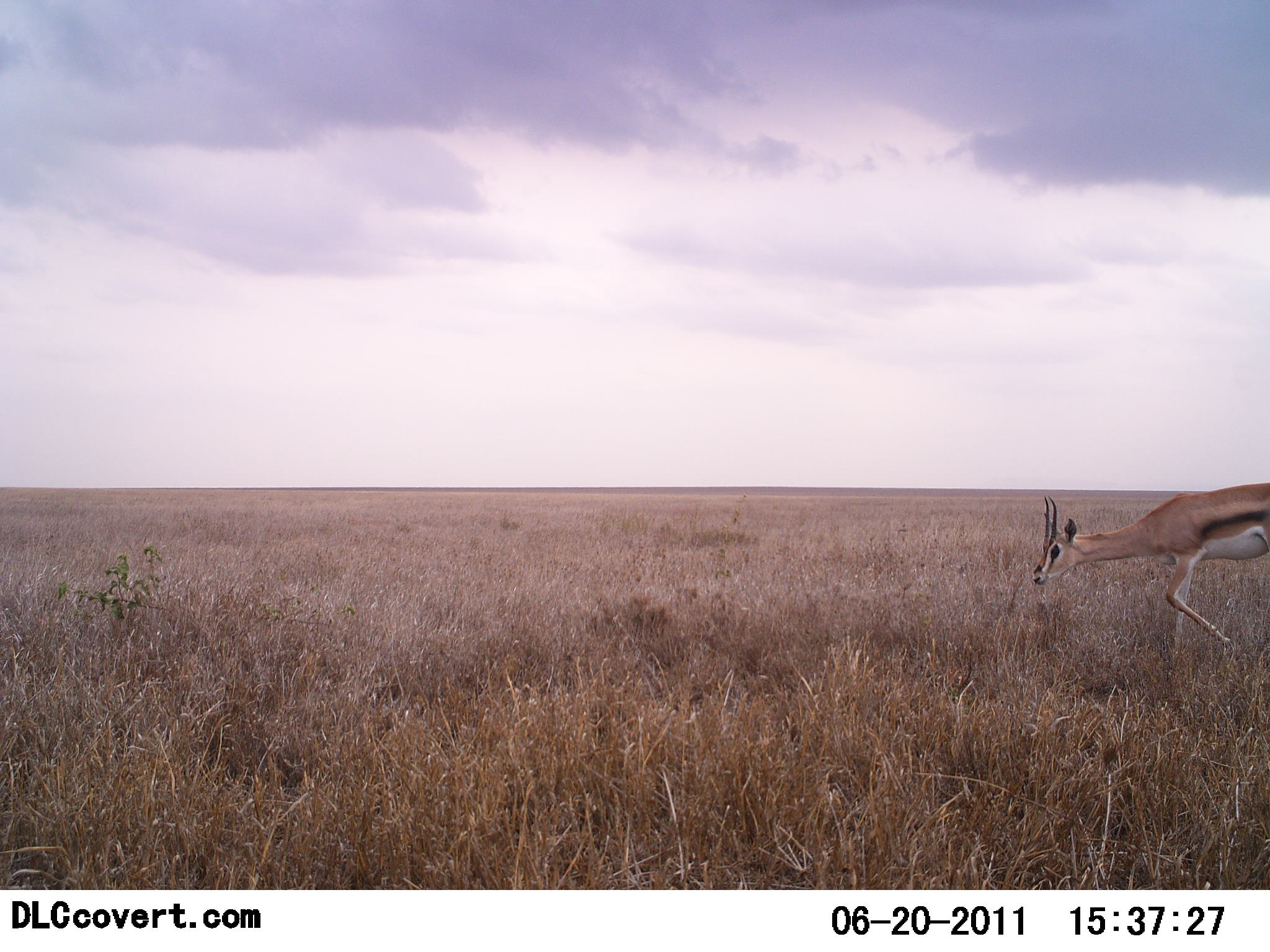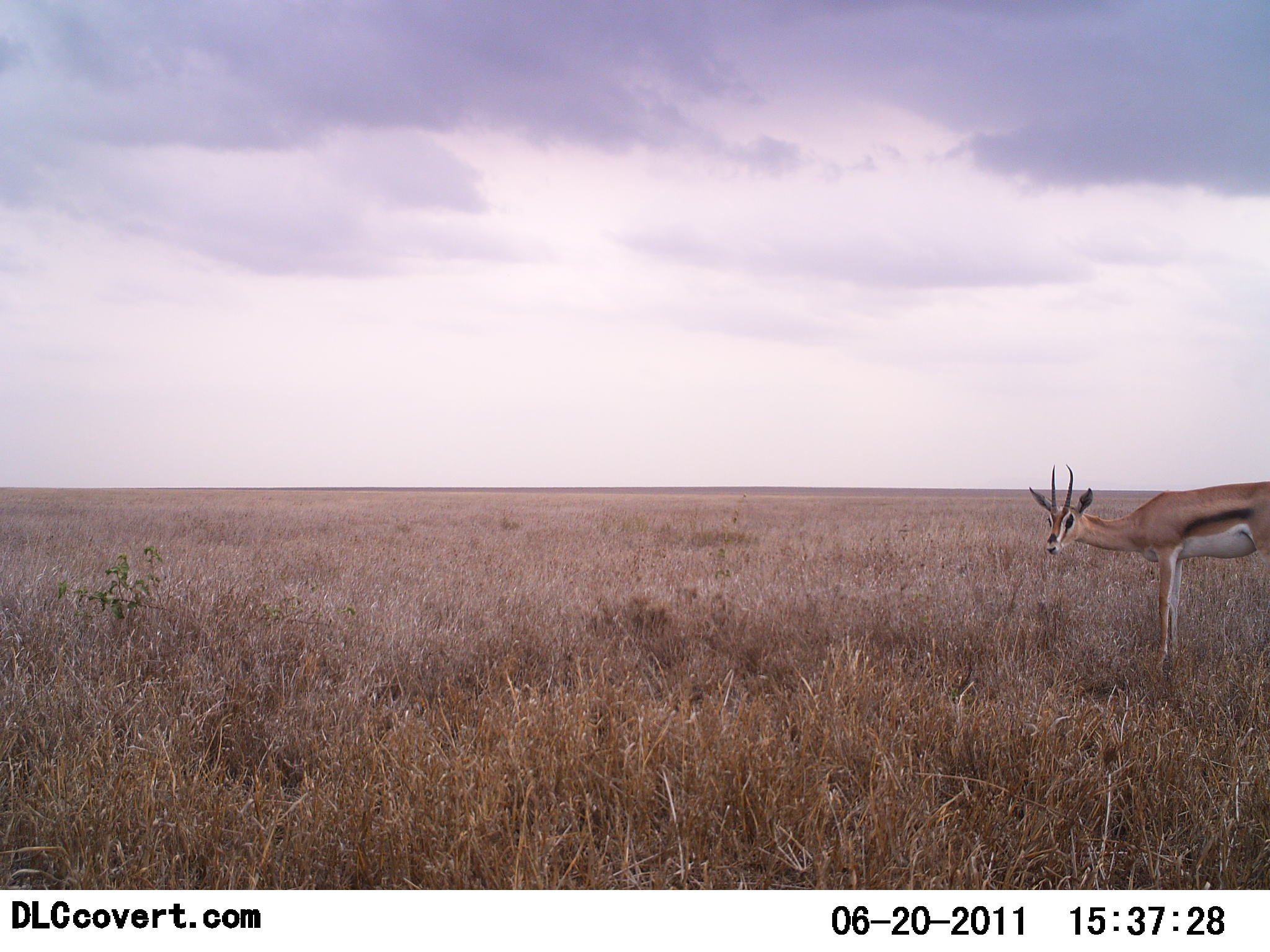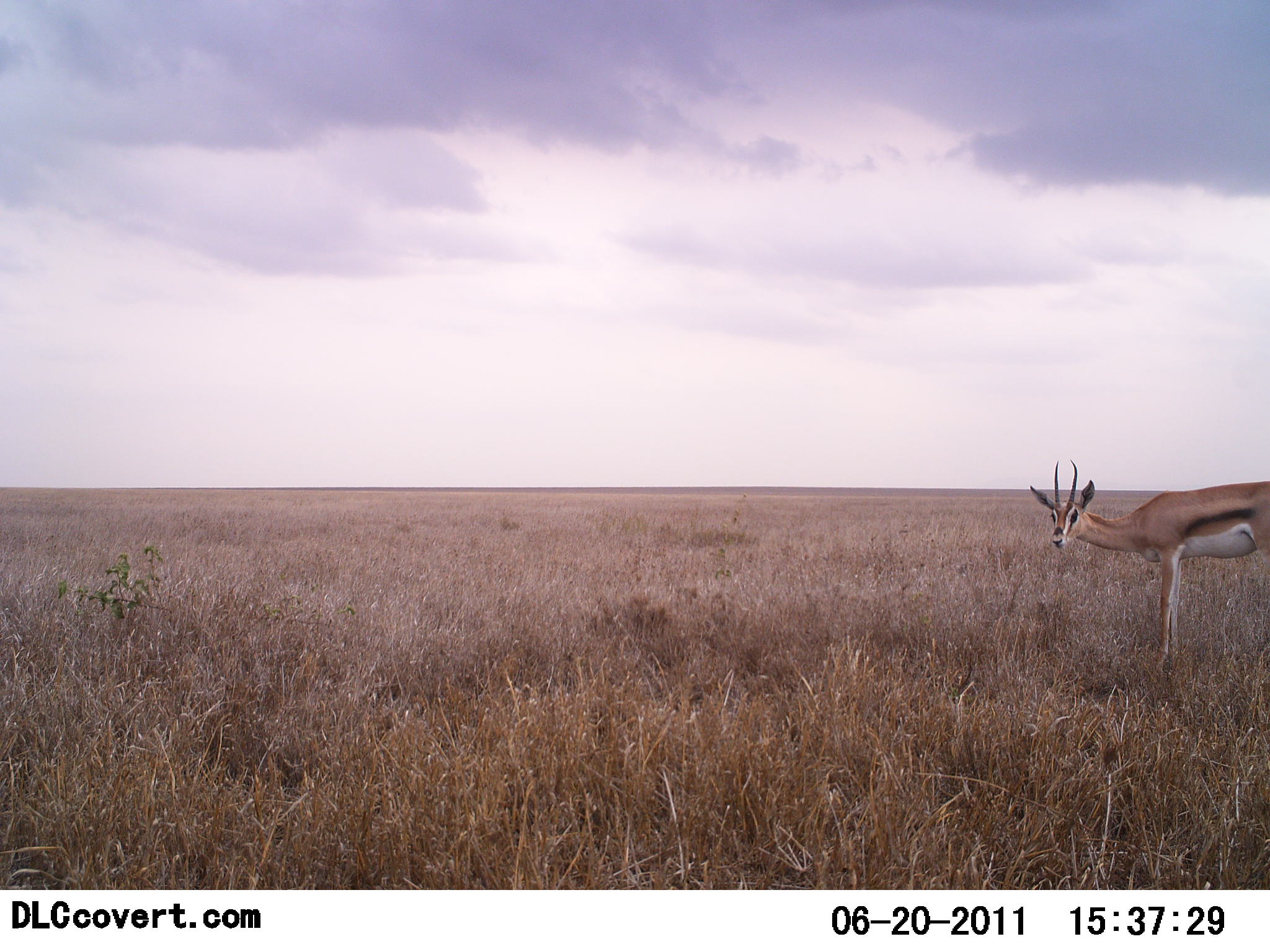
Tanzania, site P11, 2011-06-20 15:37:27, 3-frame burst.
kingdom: Animalia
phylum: Chordata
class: Mammalia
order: Artiodactyla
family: Bovidae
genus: Eudorcas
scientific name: Eudorcas thomsonii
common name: thomson's gazelle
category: gazellethomsons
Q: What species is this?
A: Gazellethomsons (thomson's gazelle) (Eudorcas thomsonii).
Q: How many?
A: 1.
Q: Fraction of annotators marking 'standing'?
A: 64%.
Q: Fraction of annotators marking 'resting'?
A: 0%.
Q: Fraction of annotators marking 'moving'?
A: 43%.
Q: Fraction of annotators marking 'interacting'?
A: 0%.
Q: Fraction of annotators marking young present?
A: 0%.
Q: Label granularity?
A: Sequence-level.